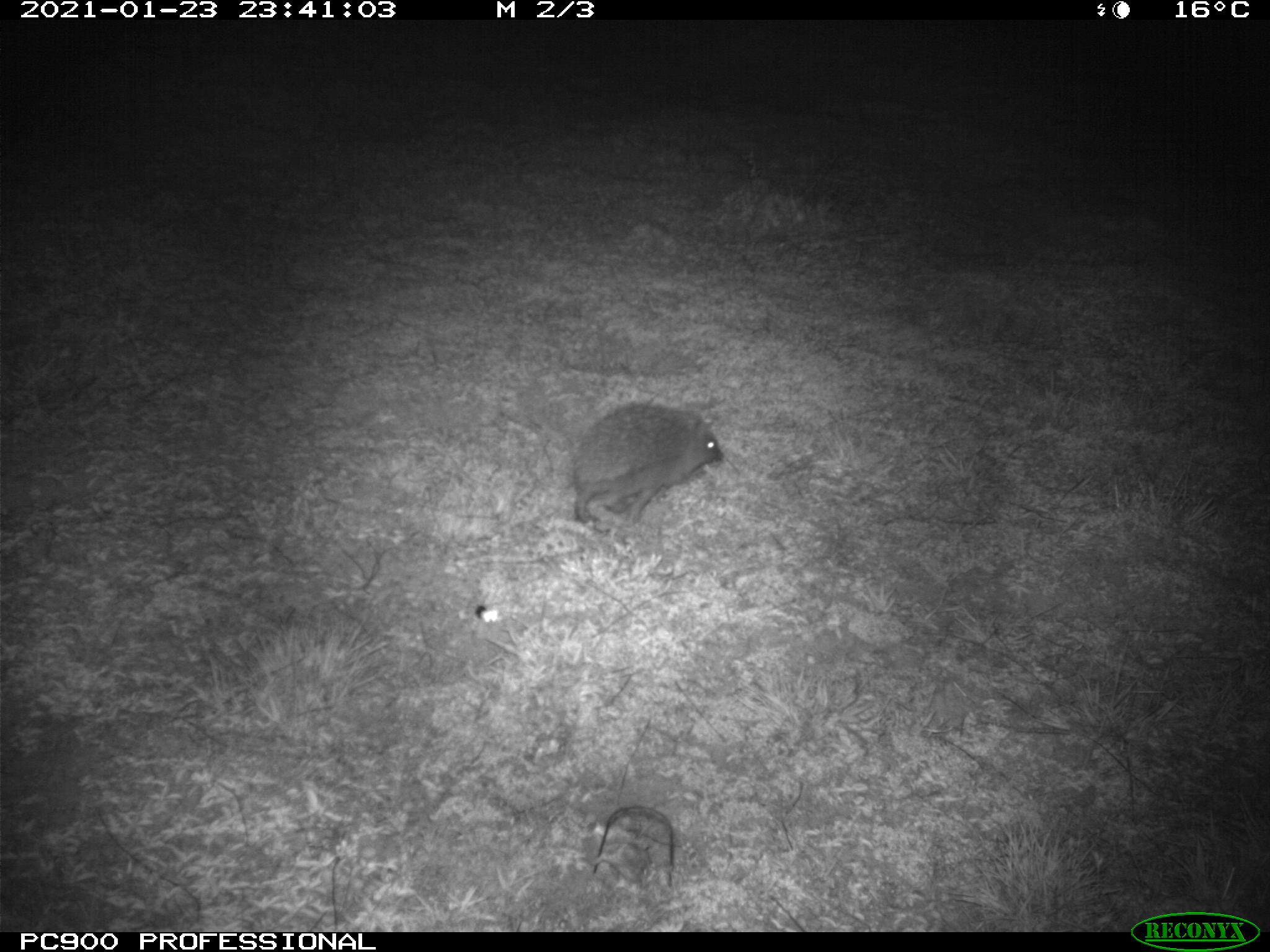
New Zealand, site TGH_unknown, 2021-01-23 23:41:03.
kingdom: Animalia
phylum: Chordata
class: Mammalia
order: Eulipotyphla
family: Erinaceidae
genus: Erinaceus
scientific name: Erinaceus europaeus europaeus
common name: european hedgehog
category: hedgehog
Hedgehog (european hedgehog) (Erinaceus europaeus europaeus).